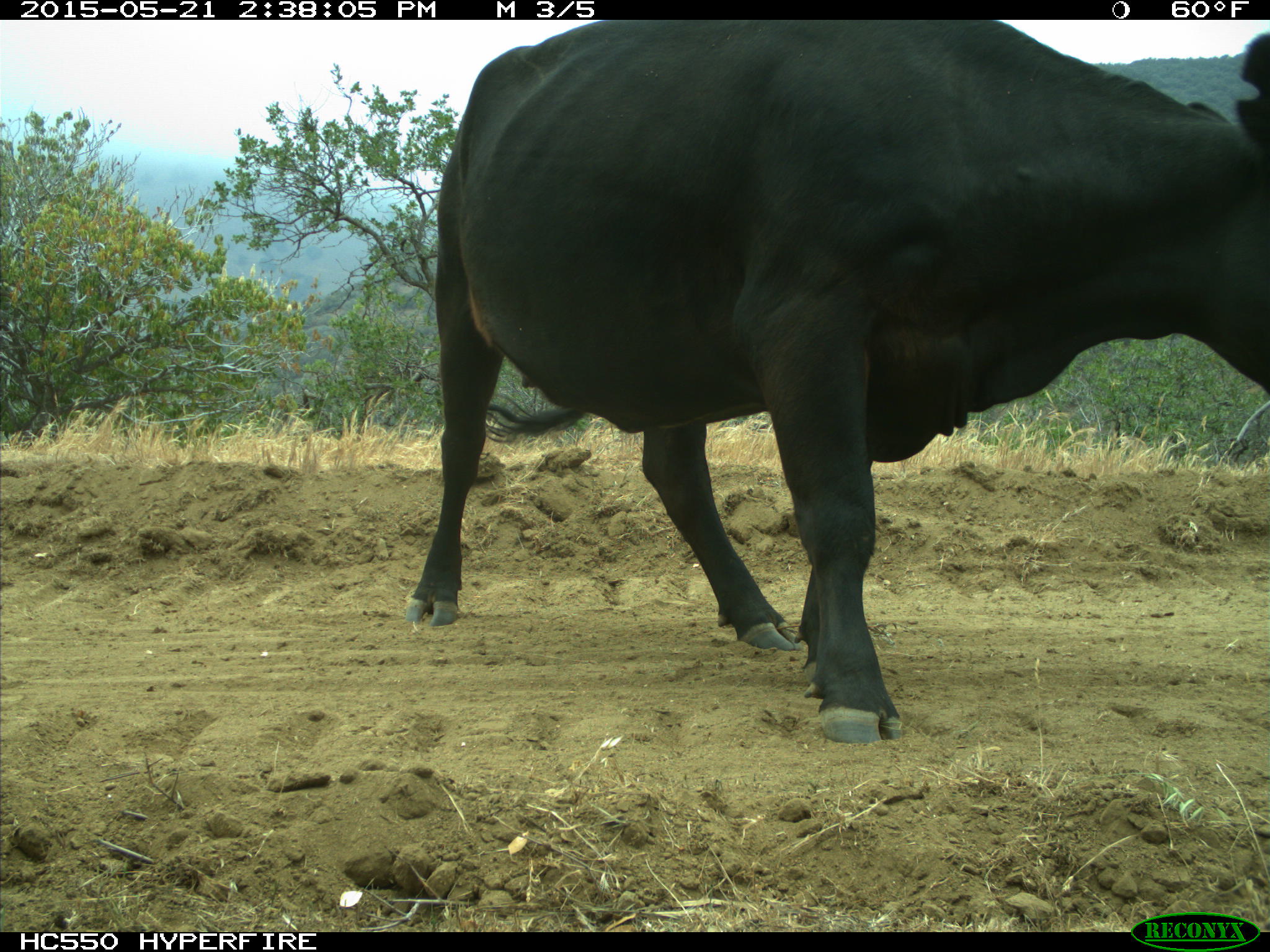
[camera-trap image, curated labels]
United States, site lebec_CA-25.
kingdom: Animalia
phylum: Chordata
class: Mammalia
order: Artiodactyla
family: Bovidae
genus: Bos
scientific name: Bos taurus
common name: domestic cow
Bos taurus (domestic cow).